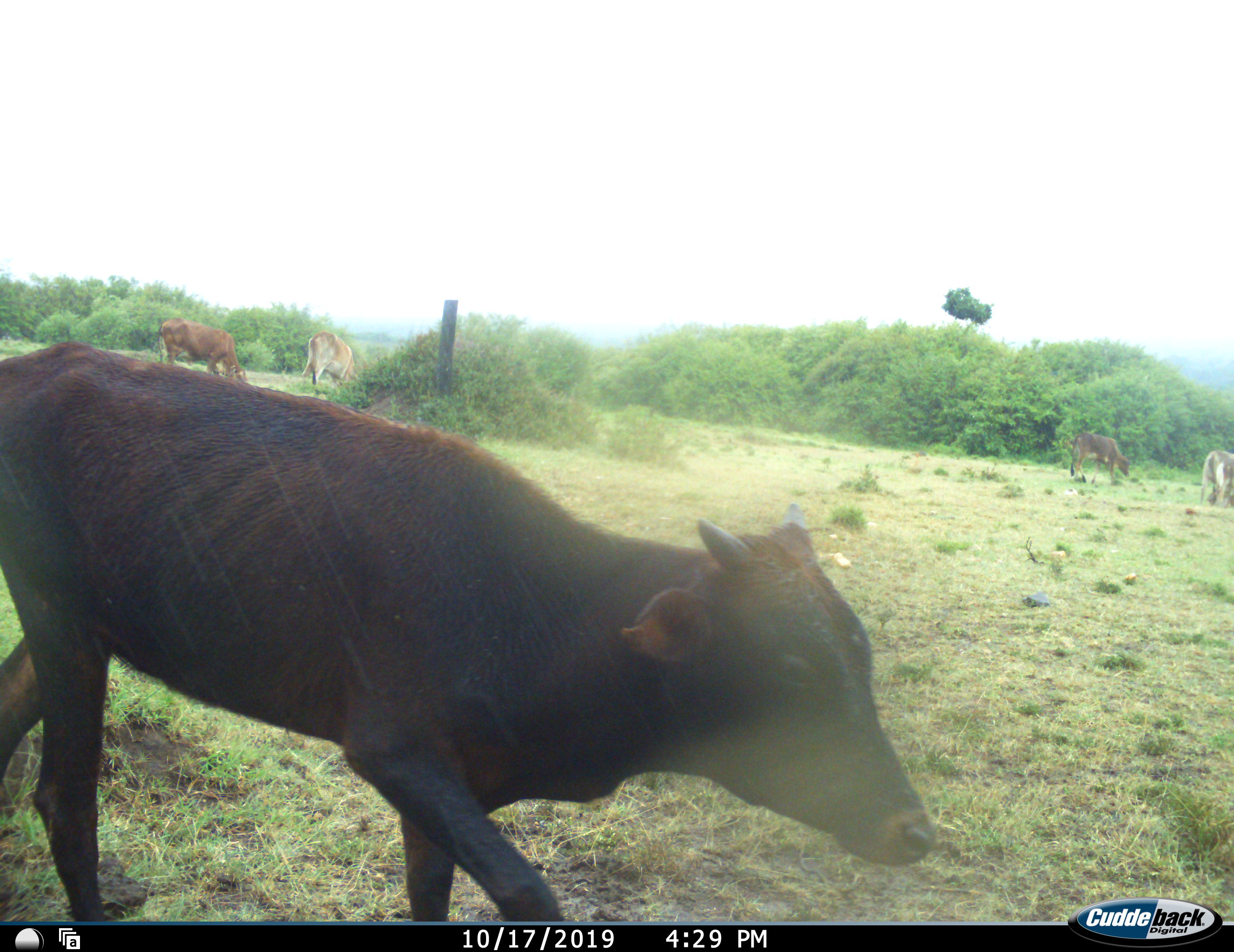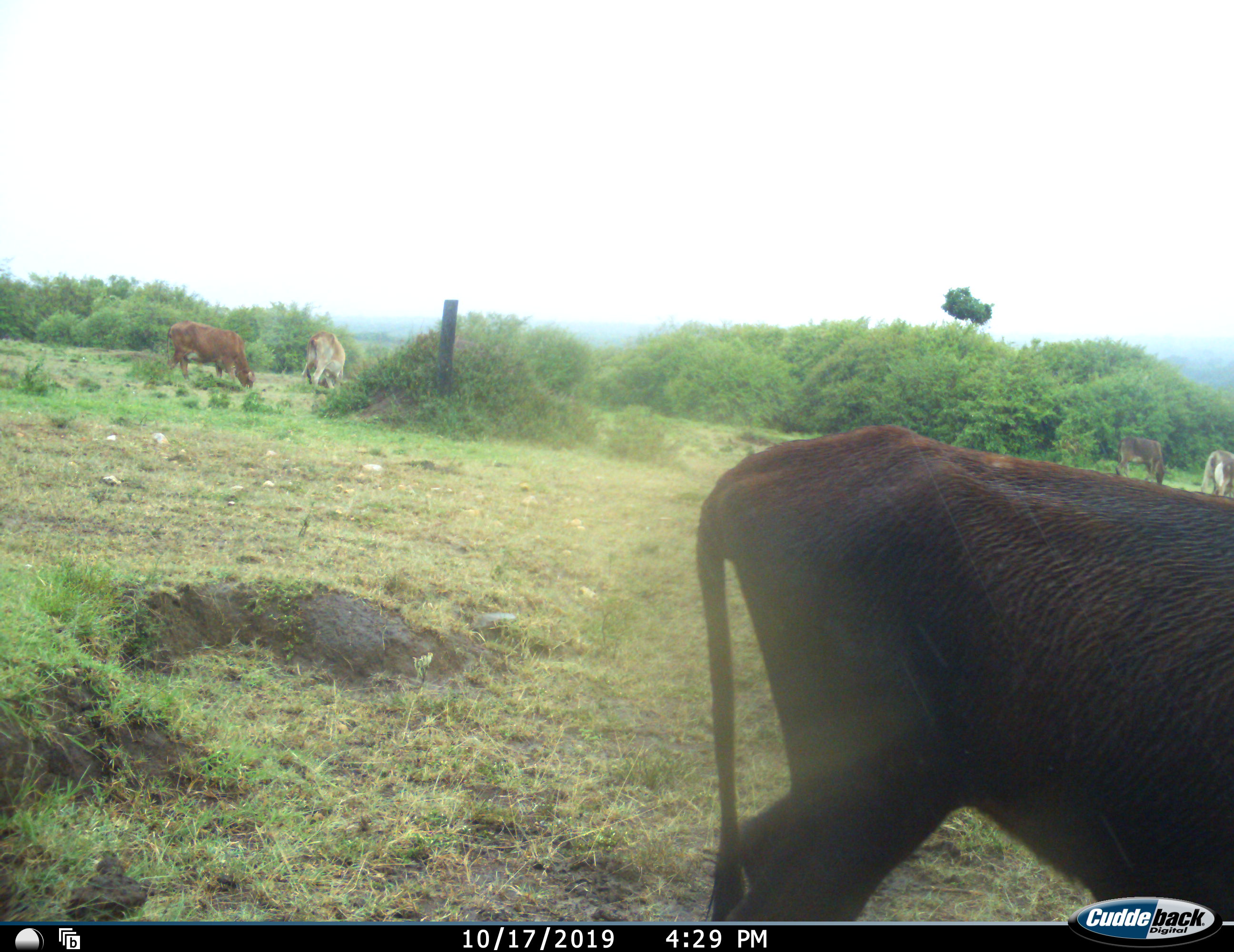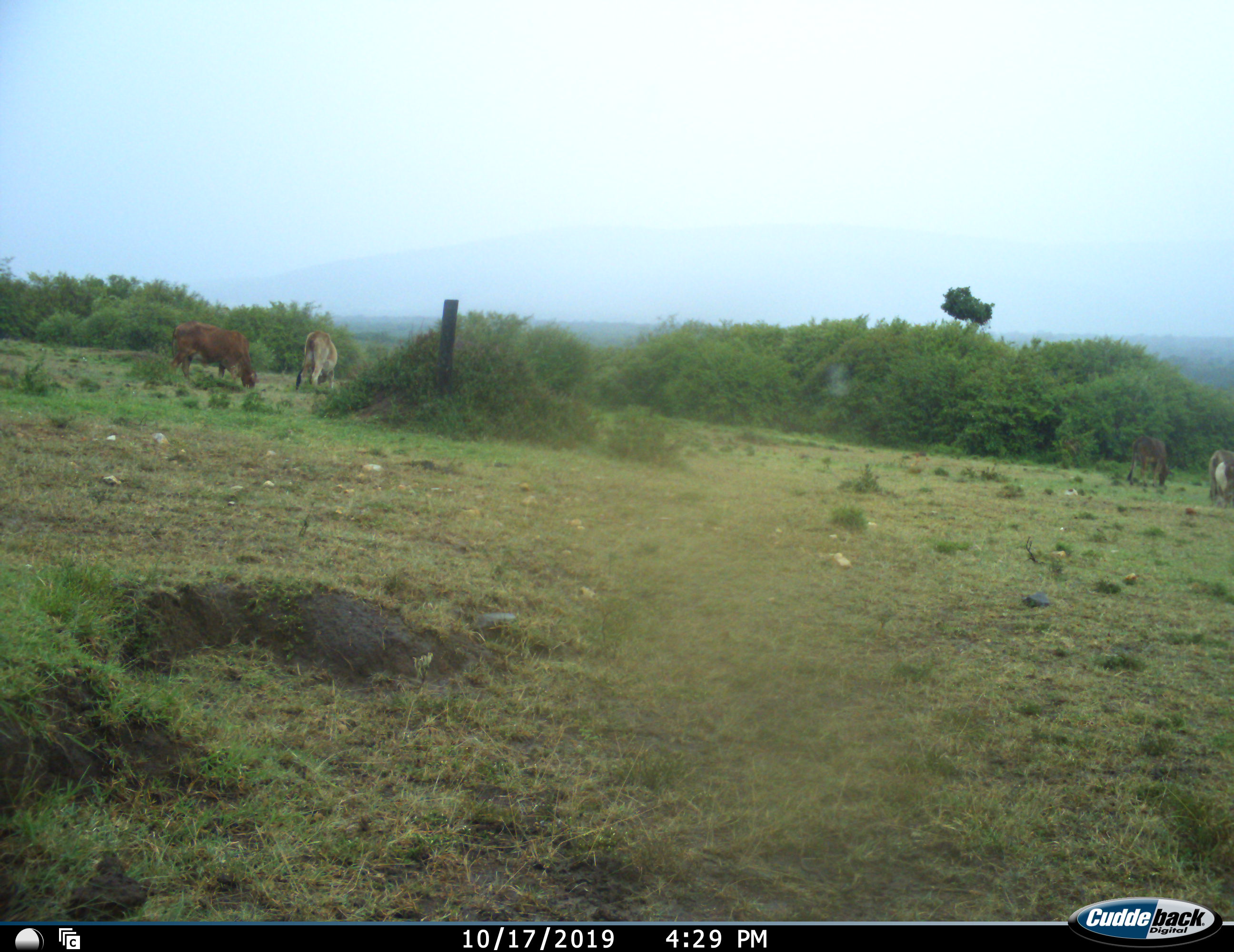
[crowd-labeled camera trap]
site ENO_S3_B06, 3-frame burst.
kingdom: Animalia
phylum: Chordata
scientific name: Vertebrata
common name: domestic animal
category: domesticanimal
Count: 5.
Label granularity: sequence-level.